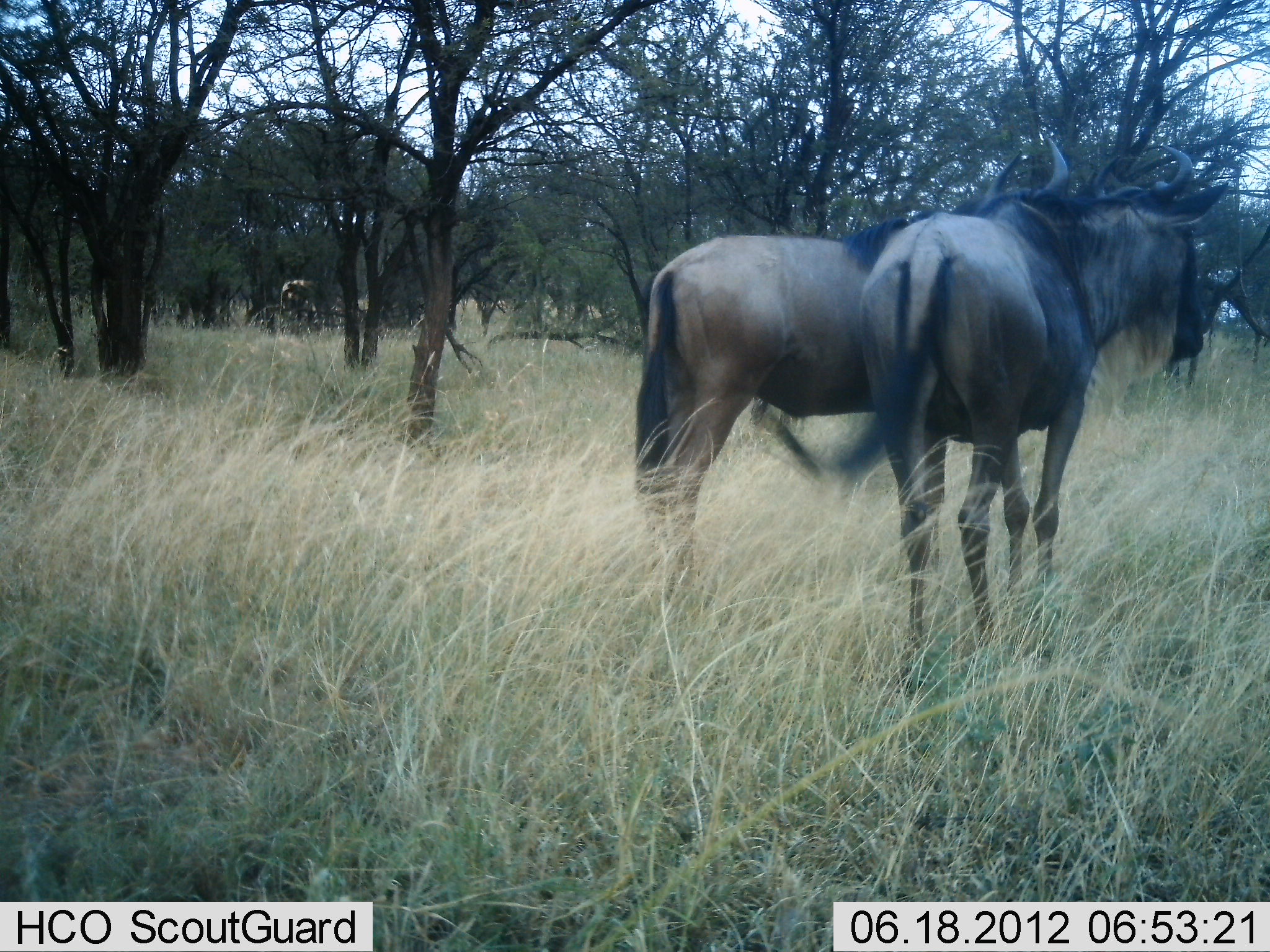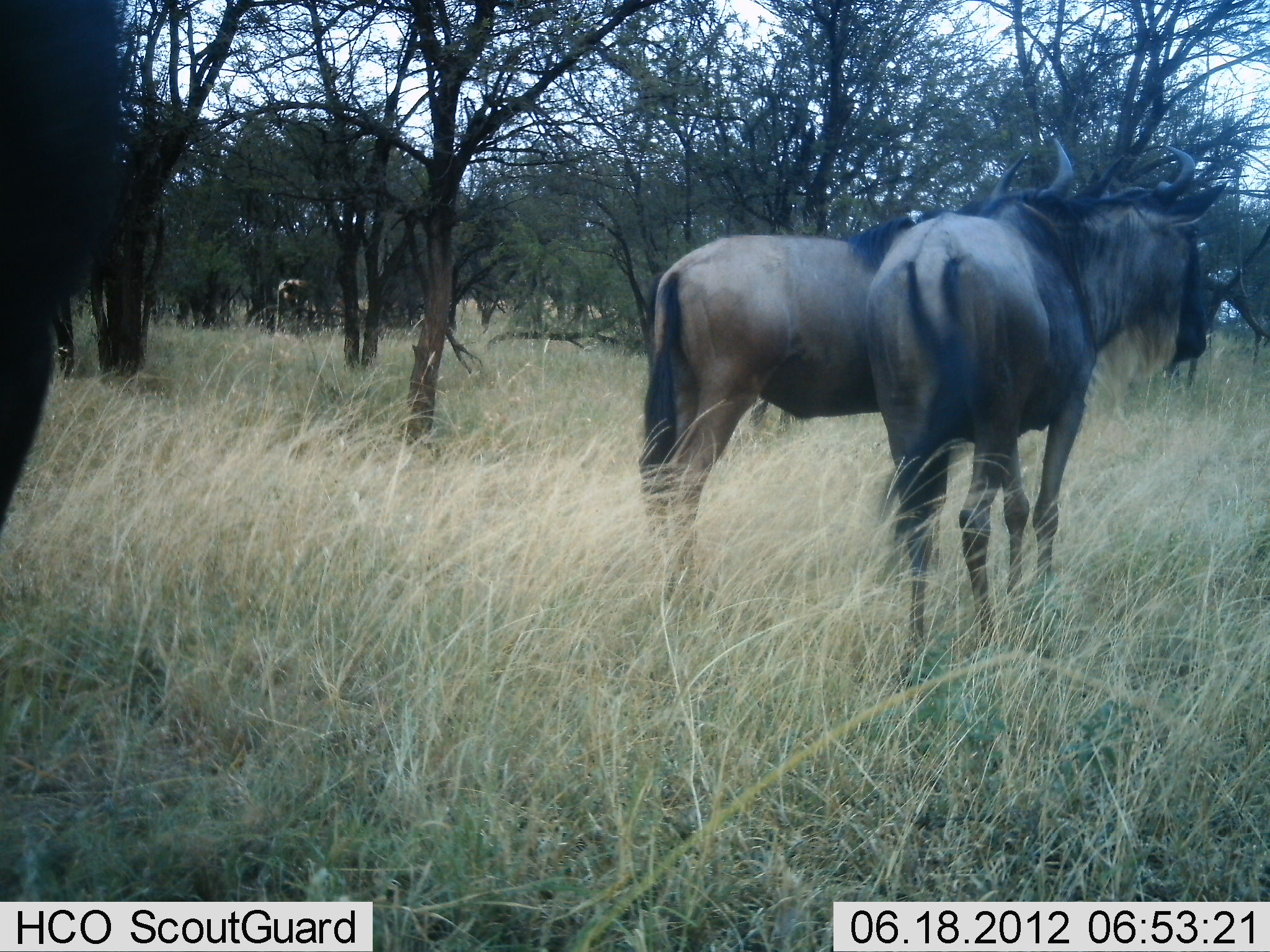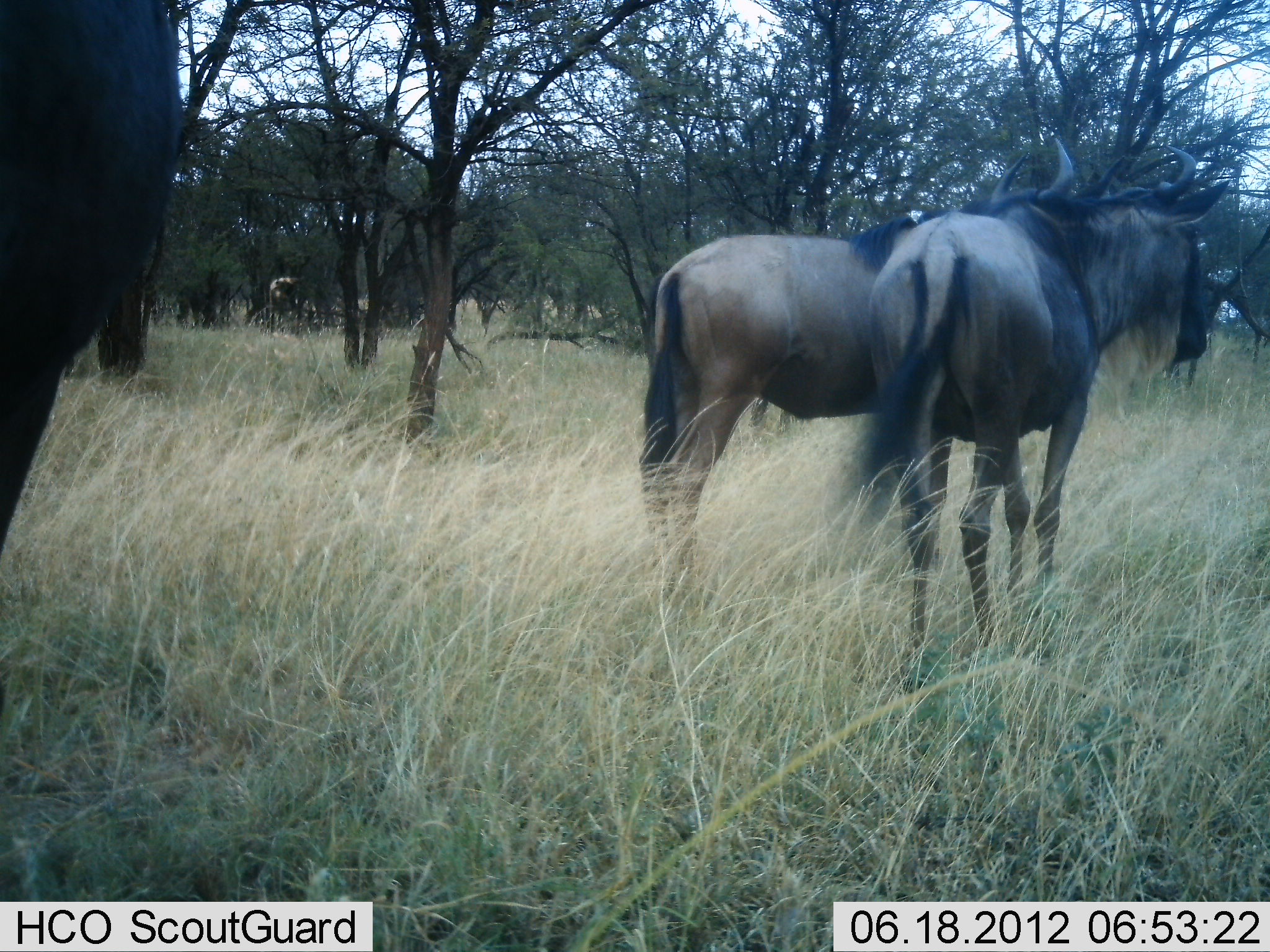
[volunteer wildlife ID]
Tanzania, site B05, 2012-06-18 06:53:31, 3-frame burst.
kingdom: Animalia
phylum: Chordata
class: Mammalia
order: Artiodactyla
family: Bovidae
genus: Connochaetes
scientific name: Connochaetes taurinus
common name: blue wildebeest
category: wildebeest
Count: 3.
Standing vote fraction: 90%.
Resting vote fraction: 0%.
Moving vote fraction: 10%.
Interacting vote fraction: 0%.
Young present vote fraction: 0%.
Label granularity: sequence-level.